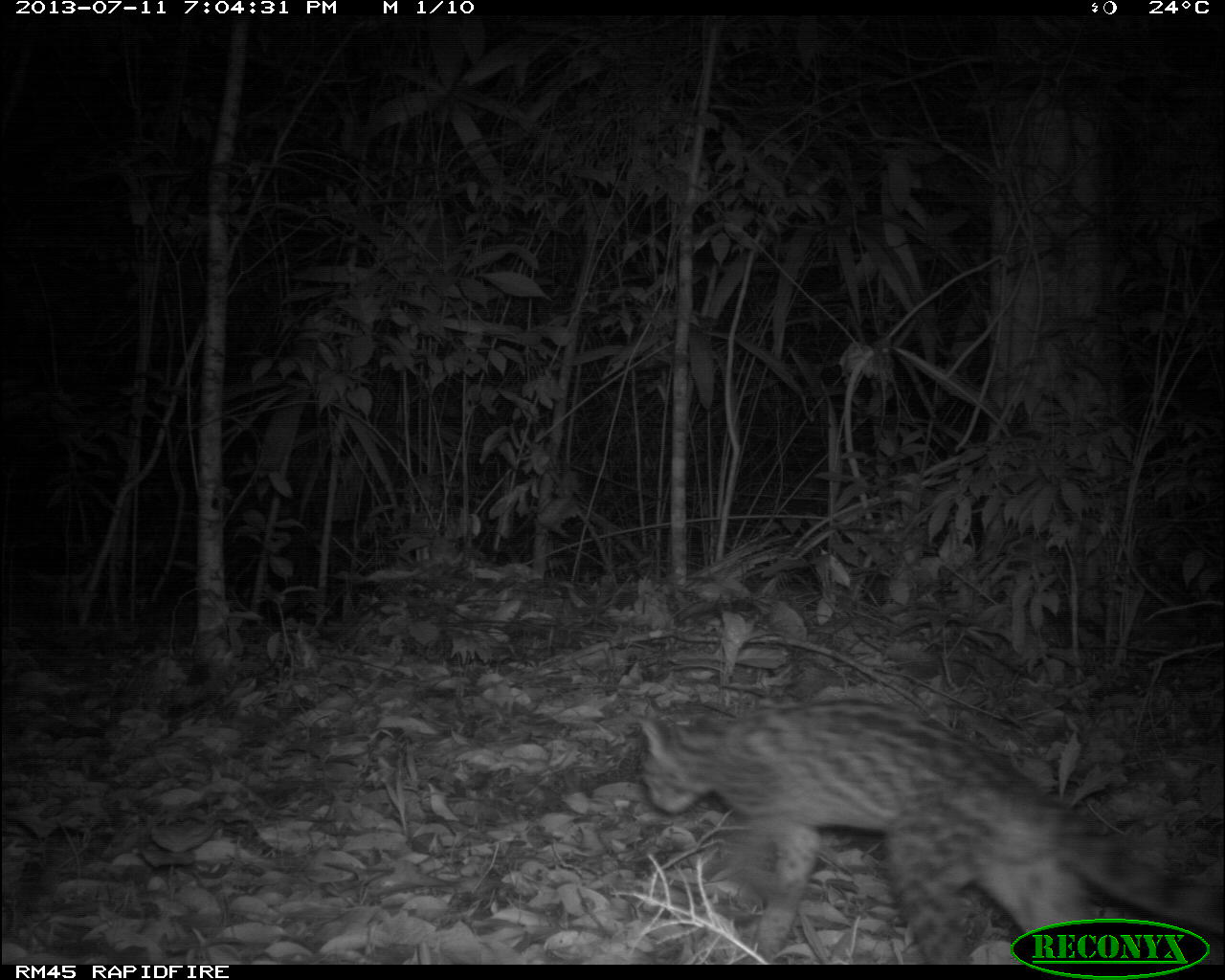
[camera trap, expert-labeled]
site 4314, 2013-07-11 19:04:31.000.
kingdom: Animalia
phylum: Chordata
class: Mammalia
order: Carnivora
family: Felidae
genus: Leopardus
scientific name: Leopardus wiedii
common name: margay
Leopardus wiedii (margay), count 1.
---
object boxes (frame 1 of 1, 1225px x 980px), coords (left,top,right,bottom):
leopardus wiedii: (637,693,1222,964)